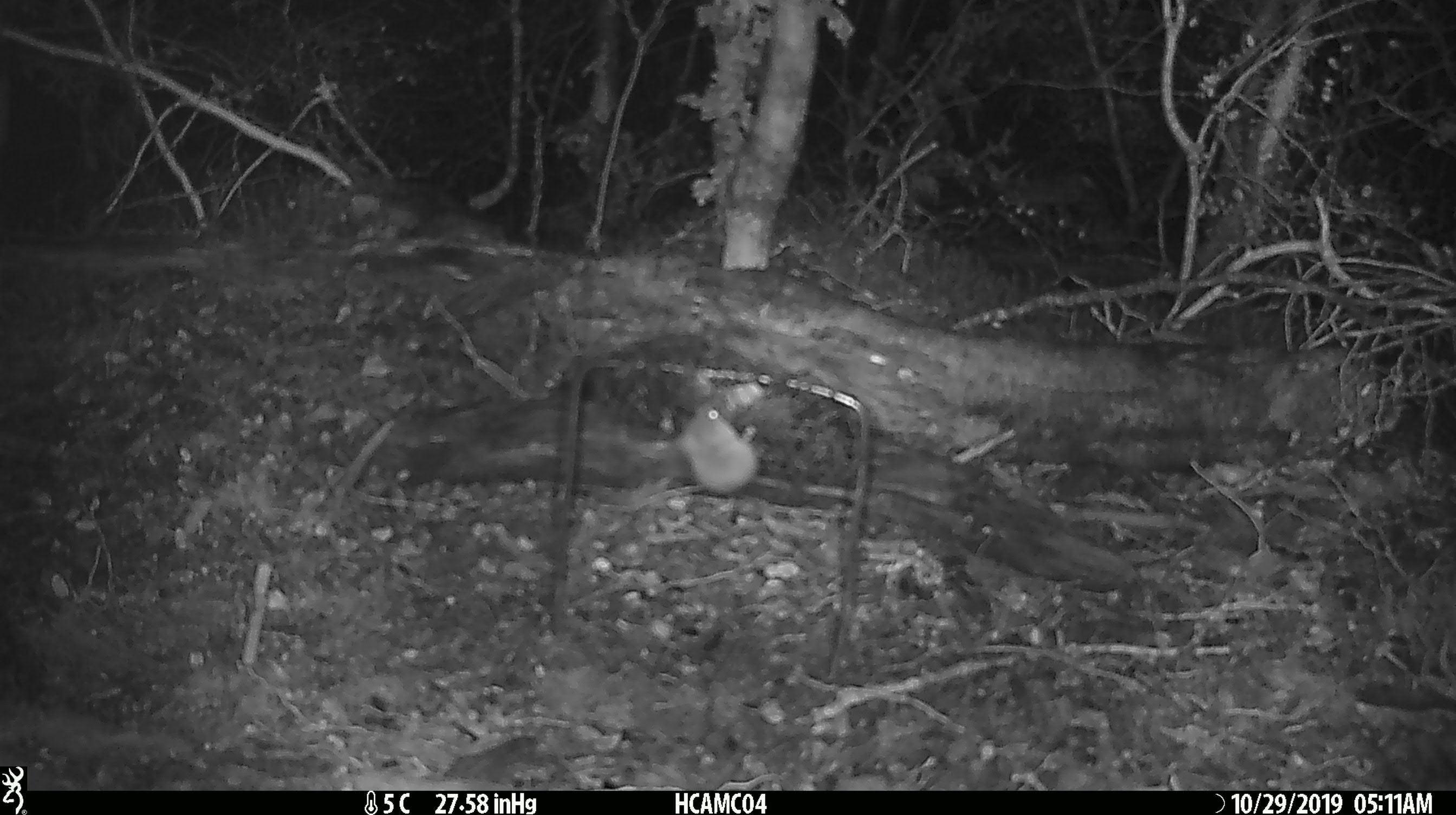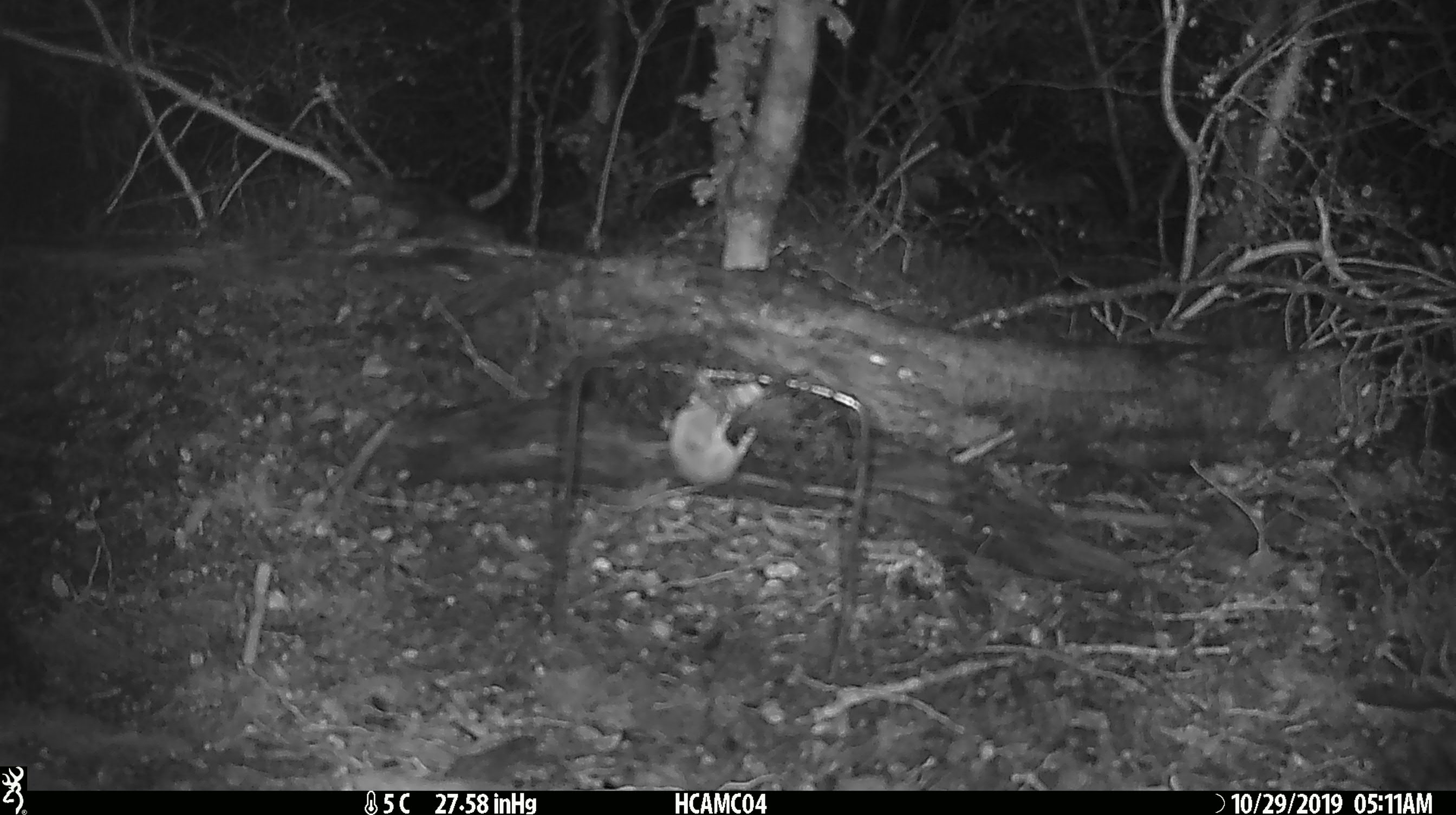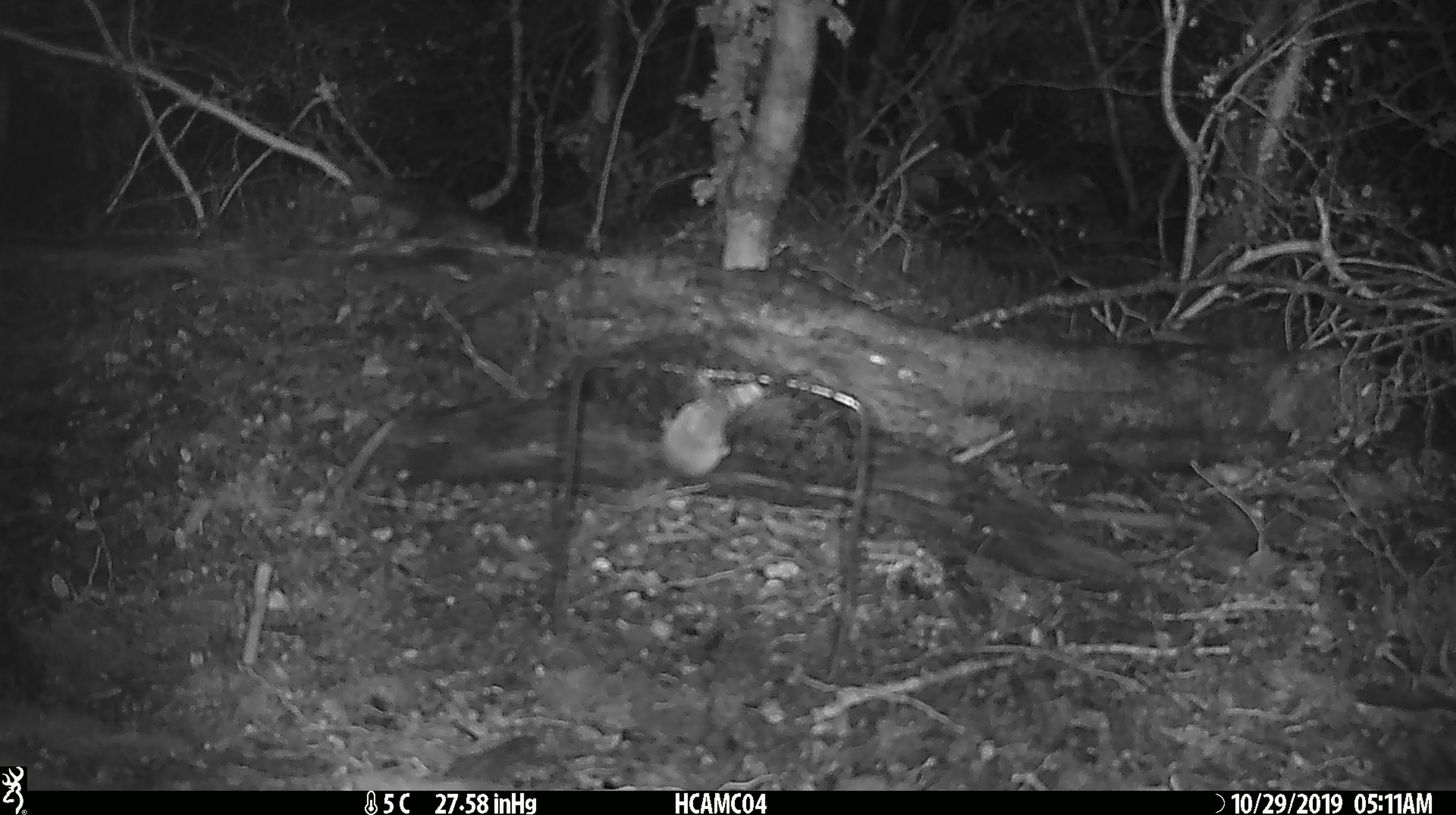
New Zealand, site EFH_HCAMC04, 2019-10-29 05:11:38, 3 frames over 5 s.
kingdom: Animalia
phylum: Chordata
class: Mammalia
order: Rodentia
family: Muridae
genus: Mus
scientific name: Mus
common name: mouse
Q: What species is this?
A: Mouse (Mus).